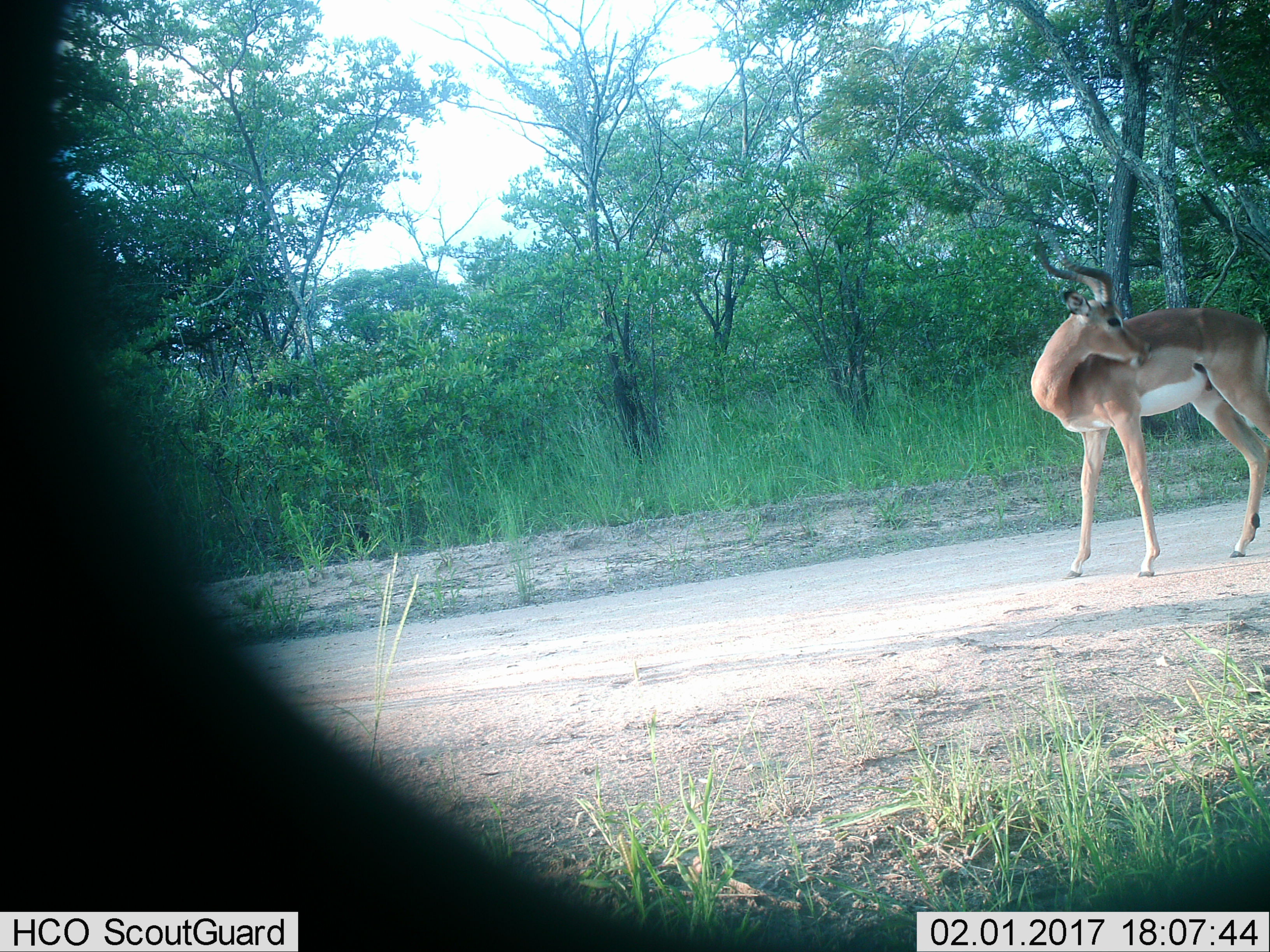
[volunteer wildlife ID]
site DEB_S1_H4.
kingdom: Animalia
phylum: Chordata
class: Mammalia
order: Artiodactyla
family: Bovidae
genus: Aepyceros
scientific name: Aepyceros melampus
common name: impala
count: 1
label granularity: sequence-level